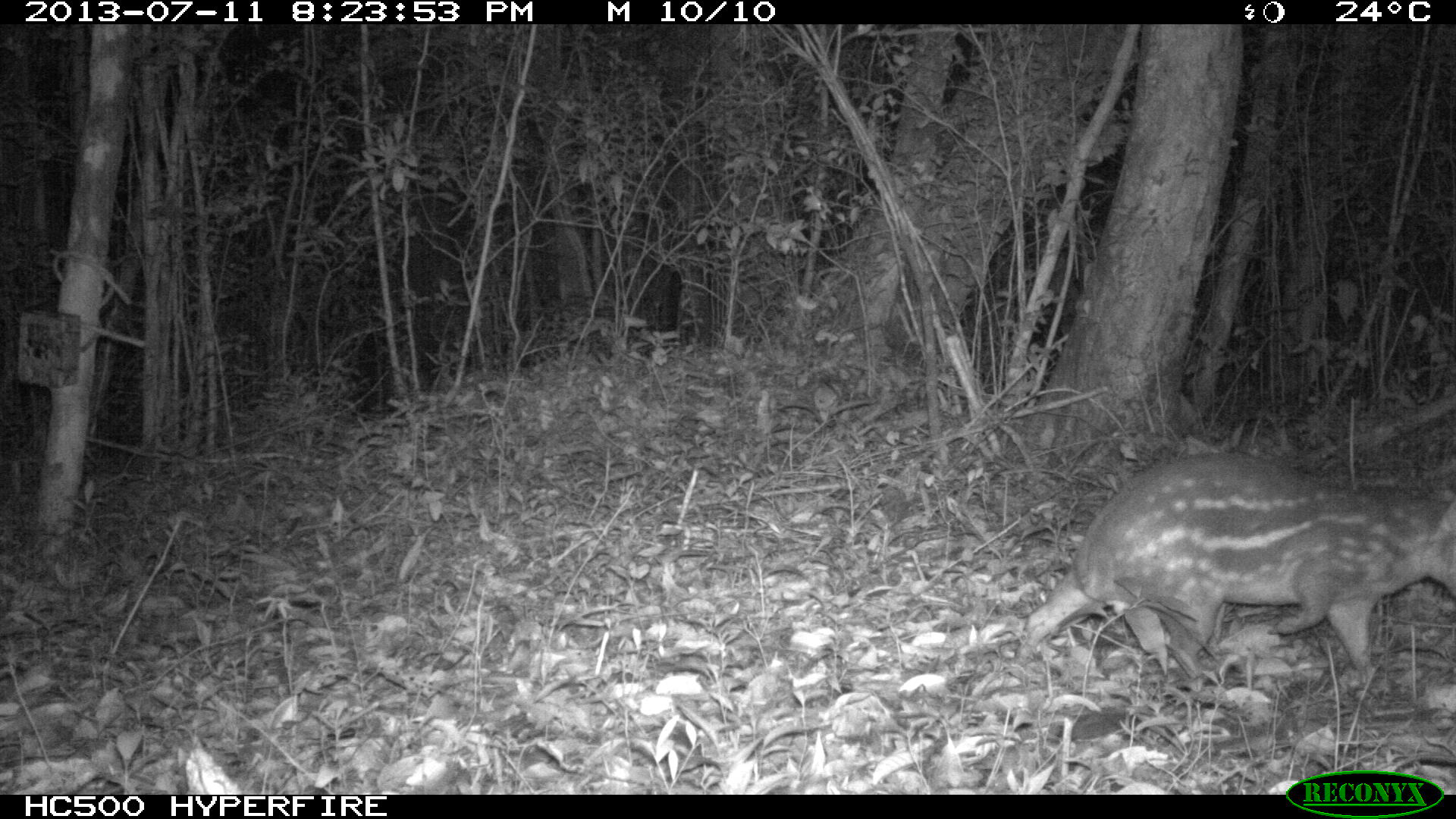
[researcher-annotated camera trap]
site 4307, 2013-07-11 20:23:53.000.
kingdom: Animalia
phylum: Chordata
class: Mammalia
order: Rodentia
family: Cuniculidae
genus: Cuniculus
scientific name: Cuniculus paca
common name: lowland paca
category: agouti paca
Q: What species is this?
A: Agouti paca (lowland paca) (Cuniculus paca).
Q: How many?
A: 1.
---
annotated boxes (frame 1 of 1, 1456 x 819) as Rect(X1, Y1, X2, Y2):
agouti paca: Rect(1015, 450, 1450, 668)